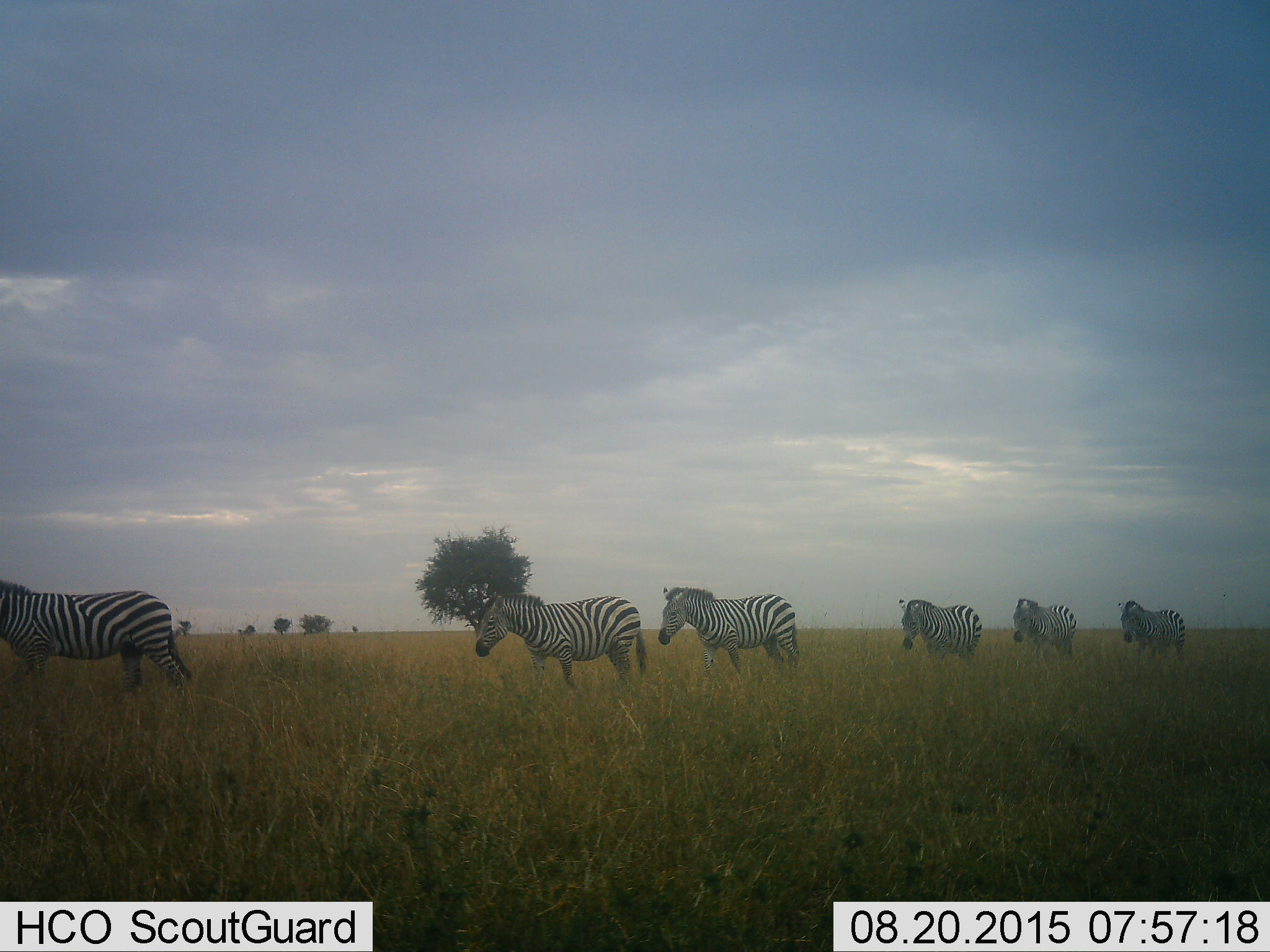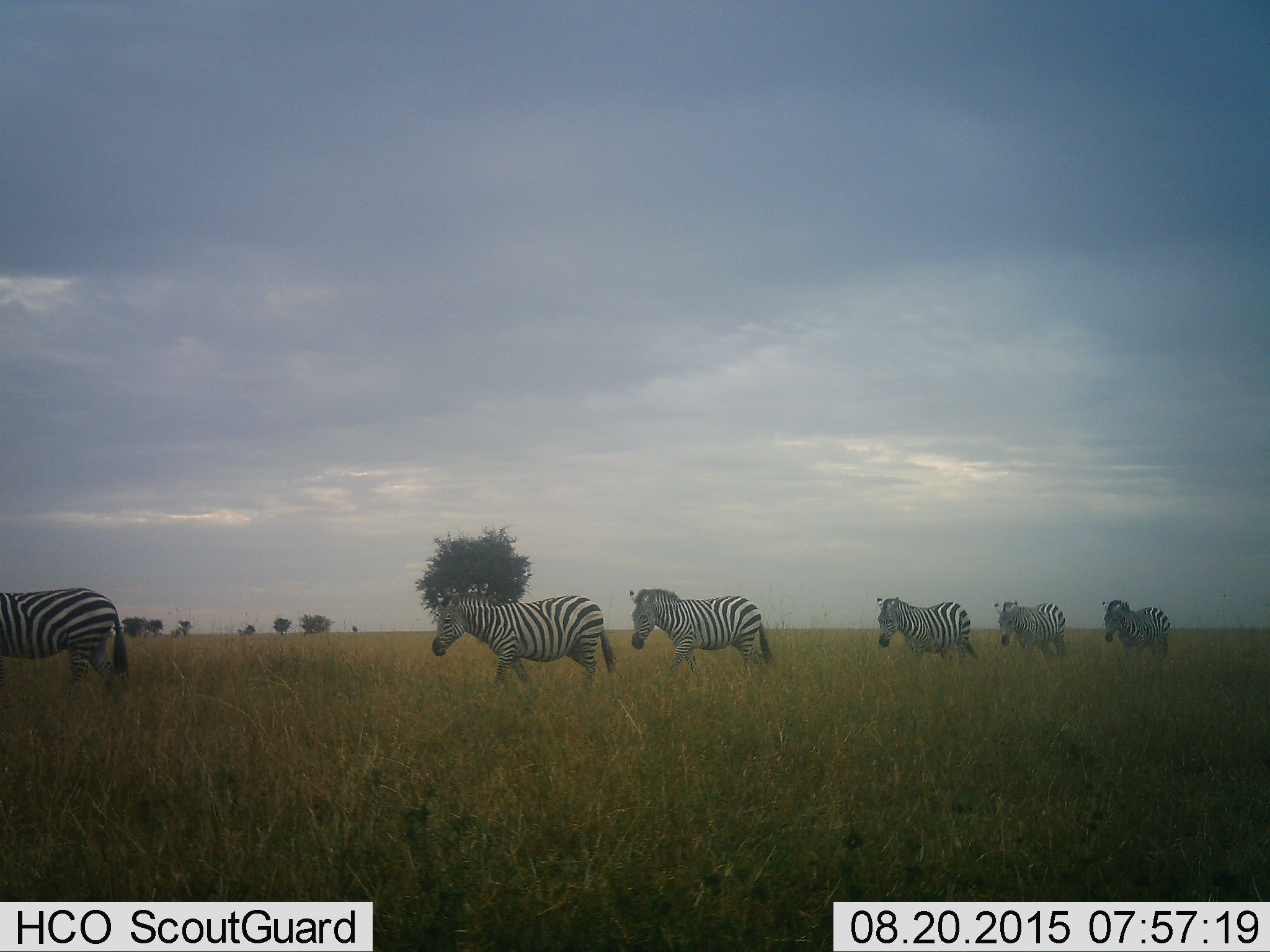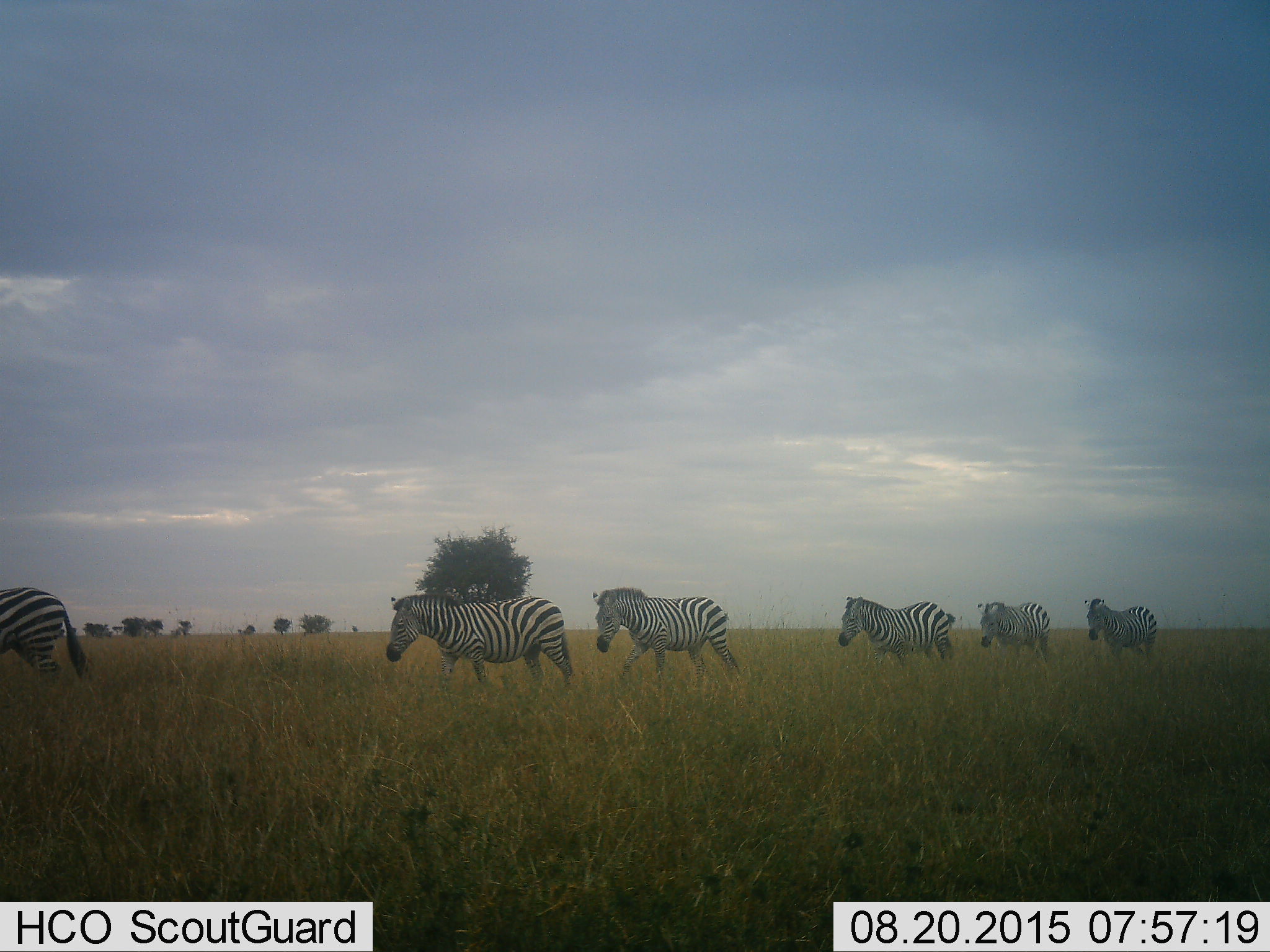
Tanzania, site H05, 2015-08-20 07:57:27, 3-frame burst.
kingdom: Animalia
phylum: Chordata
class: Mammalia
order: Perissodactyla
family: Equidae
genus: Equus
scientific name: Equus quagga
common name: plains zebra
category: zebra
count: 6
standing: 30%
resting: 0%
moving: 100%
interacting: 0%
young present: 0%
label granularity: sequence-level